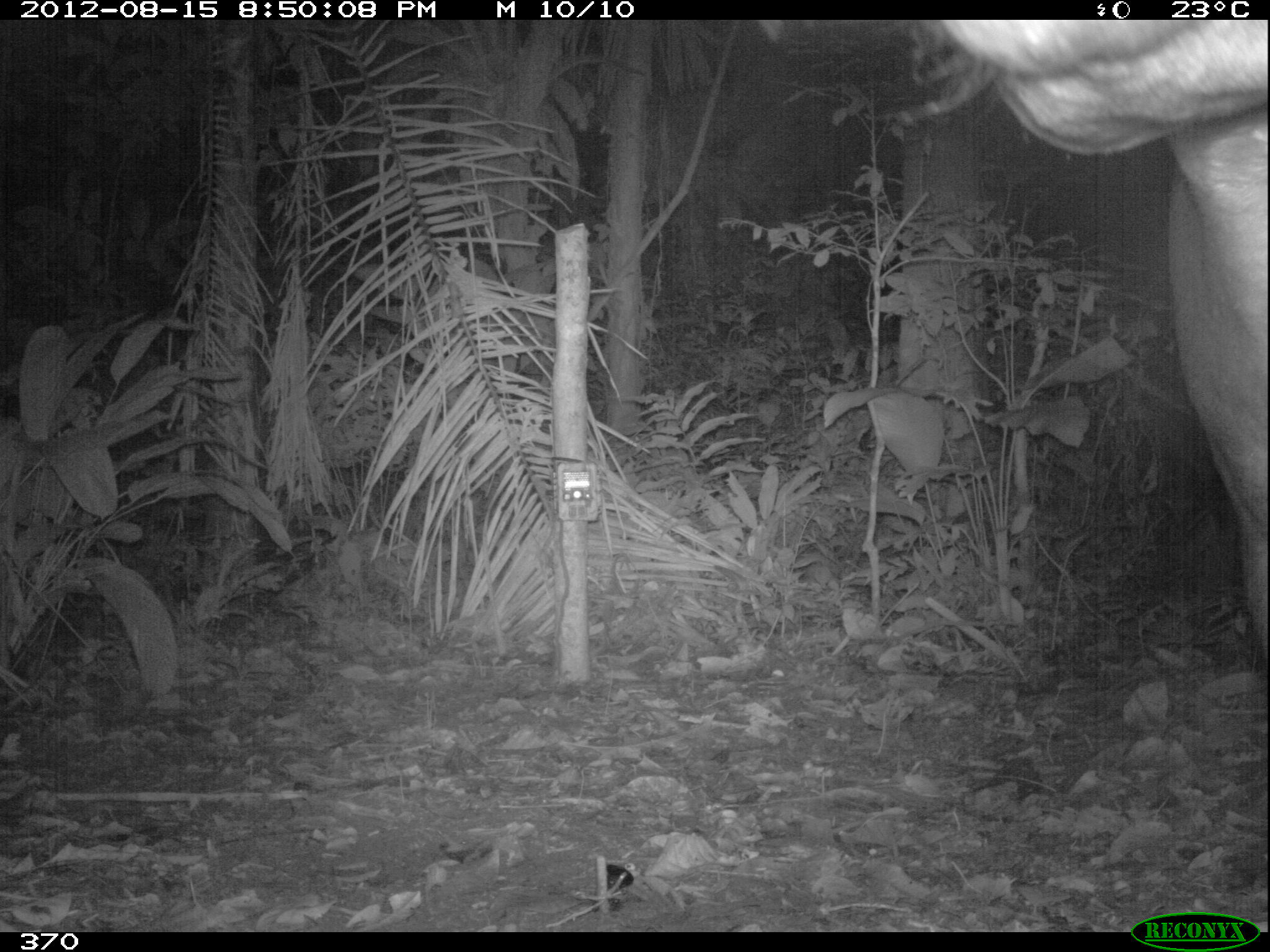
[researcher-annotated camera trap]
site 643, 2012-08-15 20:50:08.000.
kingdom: Animalia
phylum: Chordata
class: Mammalia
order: Perissodactyla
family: Tapiridae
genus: Tapirus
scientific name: Tapirus terrestris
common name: south american tapir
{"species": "Tapirus terrestris (south american tapir)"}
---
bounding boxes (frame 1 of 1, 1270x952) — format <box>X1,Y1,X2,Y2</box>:
tapirus terrestris: <box>934,19,1270,675</box>